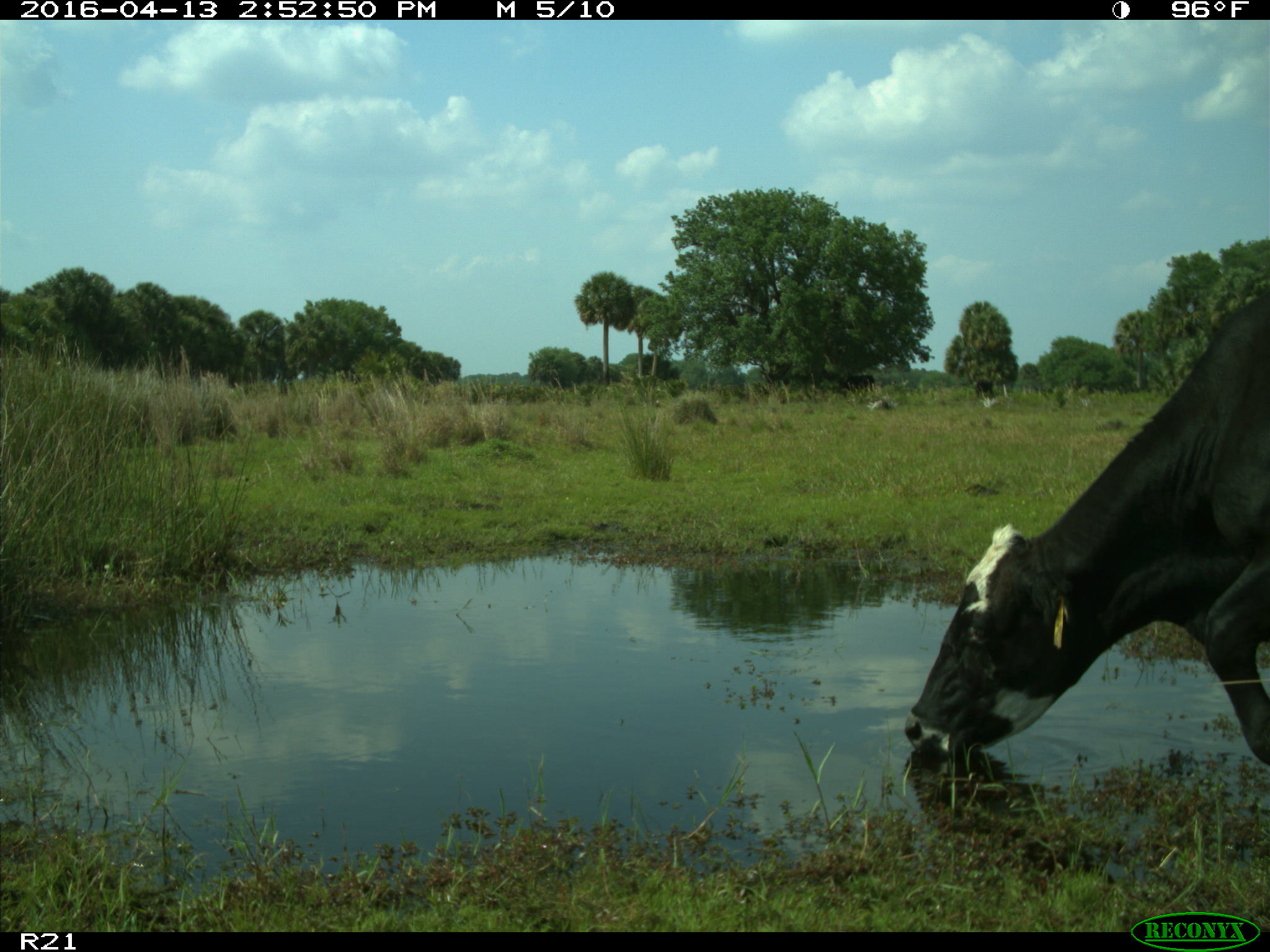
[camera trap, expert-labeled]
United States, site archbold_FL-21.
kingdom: Animalia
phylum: Chordata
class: Mammalia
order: Artiodactyla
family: Bovidae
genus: Bos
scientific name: Bos taurus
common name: domestic cow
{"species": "Bos taurus (domestic cow)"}